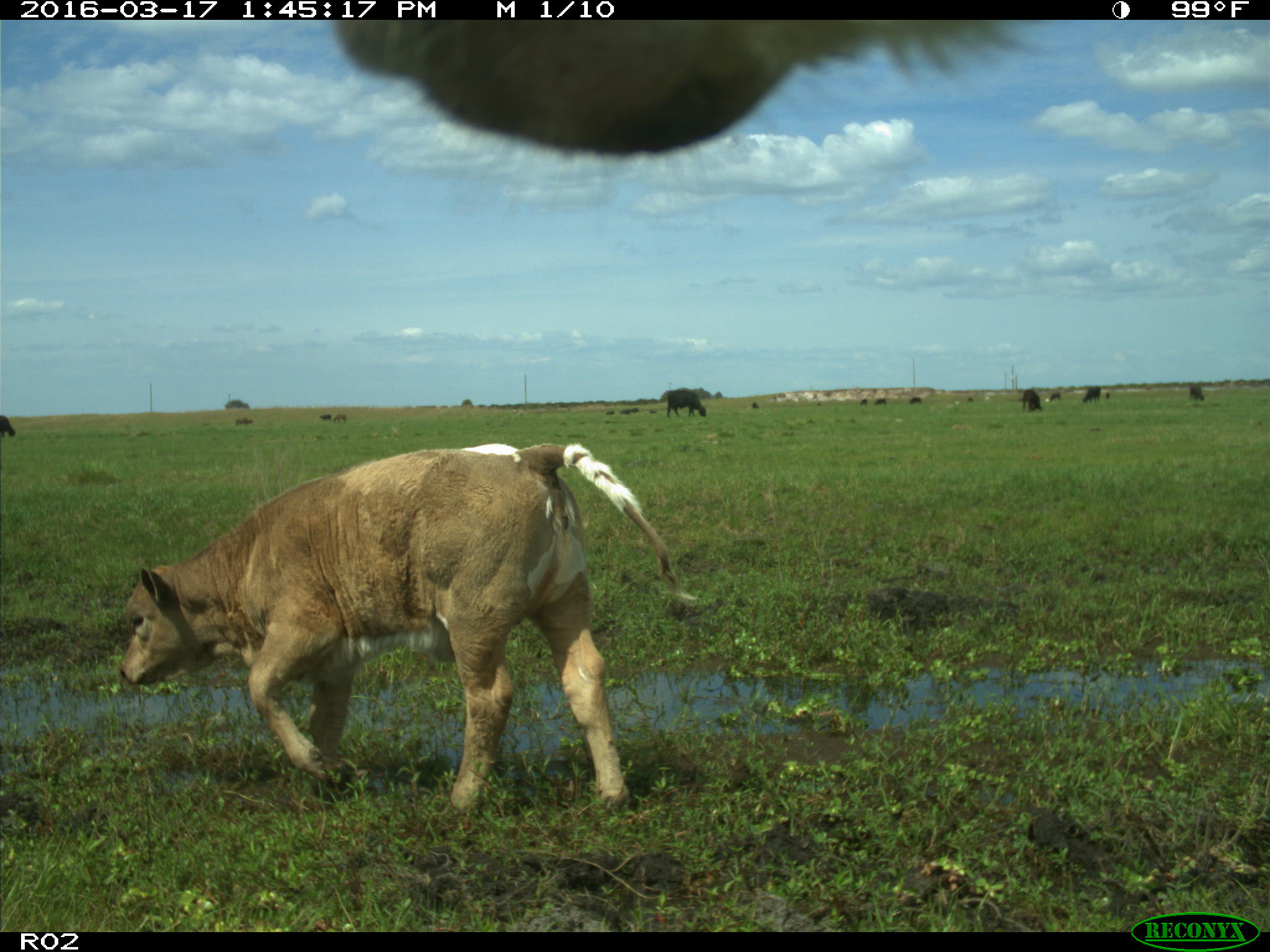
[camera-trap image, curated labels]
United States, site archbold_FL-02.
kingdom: Animalia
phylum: Chordata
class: Mammalia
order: Artiodactyla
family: Bovidae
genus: Bos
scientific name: Bos taurus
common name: domestic cow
Bos taurus (domestic cow).